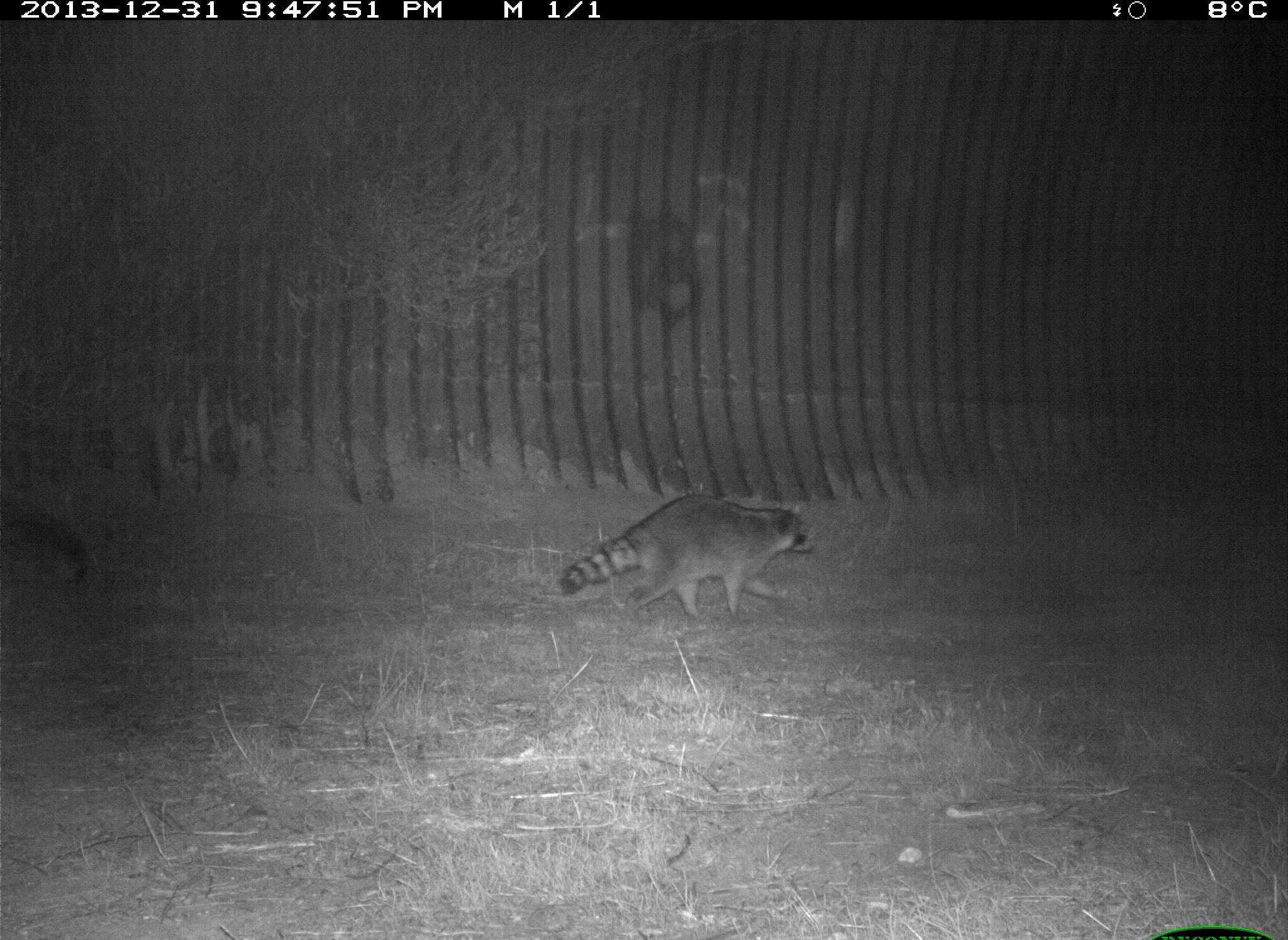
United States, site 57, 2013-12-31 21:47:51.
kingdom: Animalia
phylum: Chordata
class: Mammalia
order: Carnivora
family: Procyonidae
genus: Procyon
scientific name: Procyon lotor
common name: raccoon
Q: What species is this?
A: Raccoon (Procyon lotor).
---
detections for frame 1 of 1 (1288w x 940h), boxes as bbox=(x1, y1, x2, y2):
raccoon: bbox=(557, 494, 811, 619)